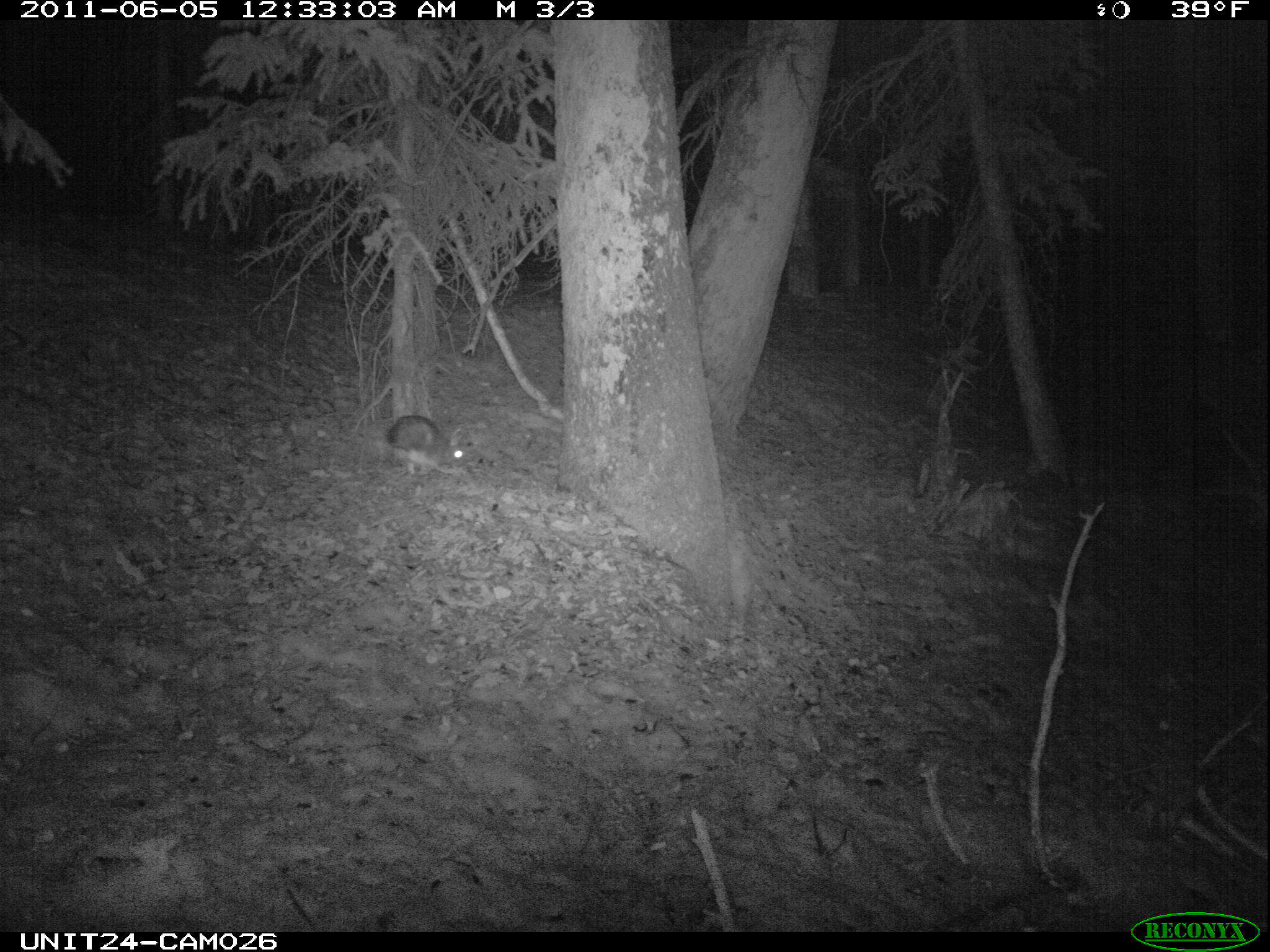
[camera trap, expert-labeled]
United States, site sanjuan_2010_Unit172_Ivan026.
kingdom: Animalia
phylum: Chordata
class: Mammalia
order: Lagomorpha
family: Leporidae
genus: Lepus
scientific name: Lepus americanus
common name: snowshoe hare